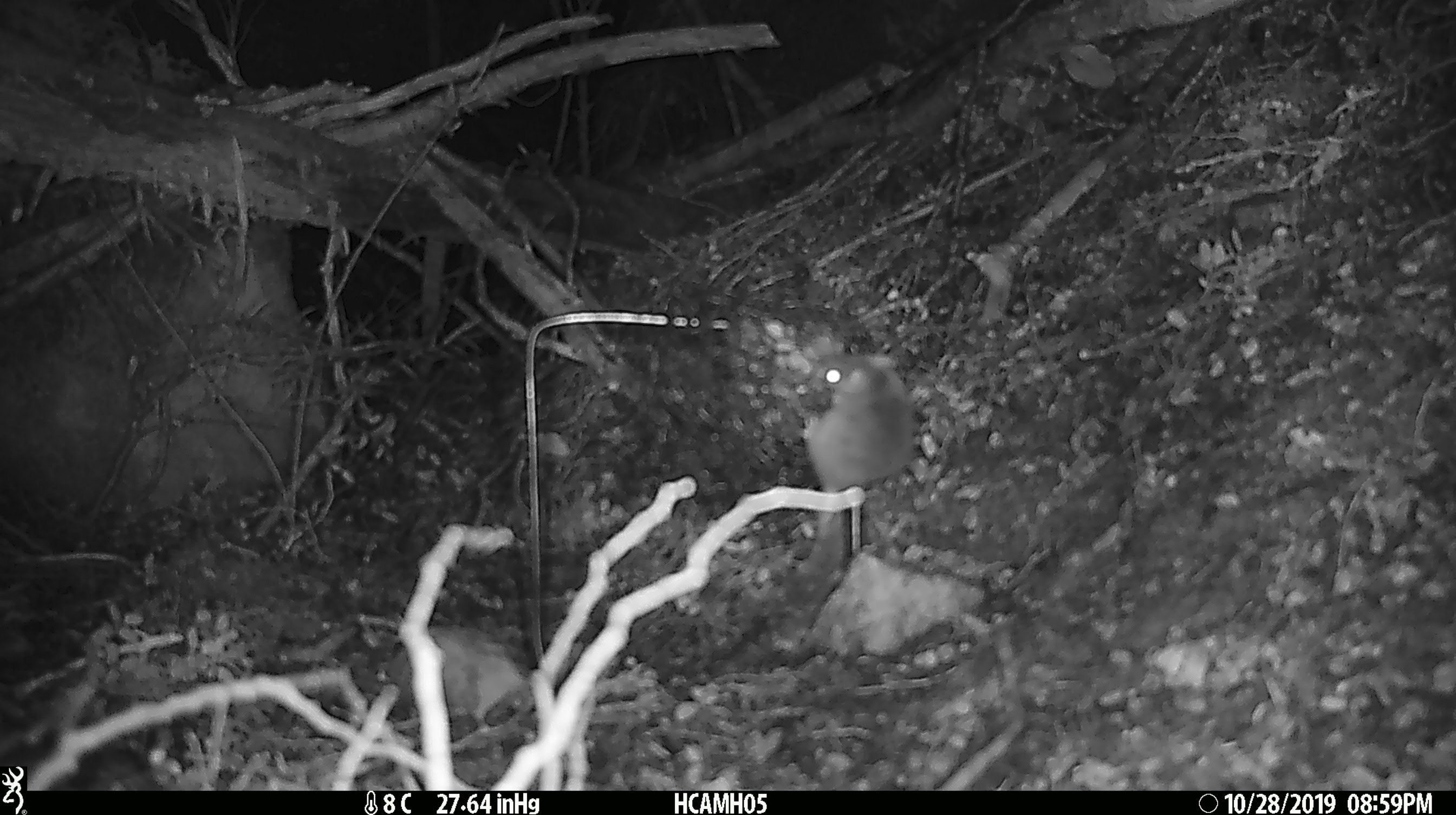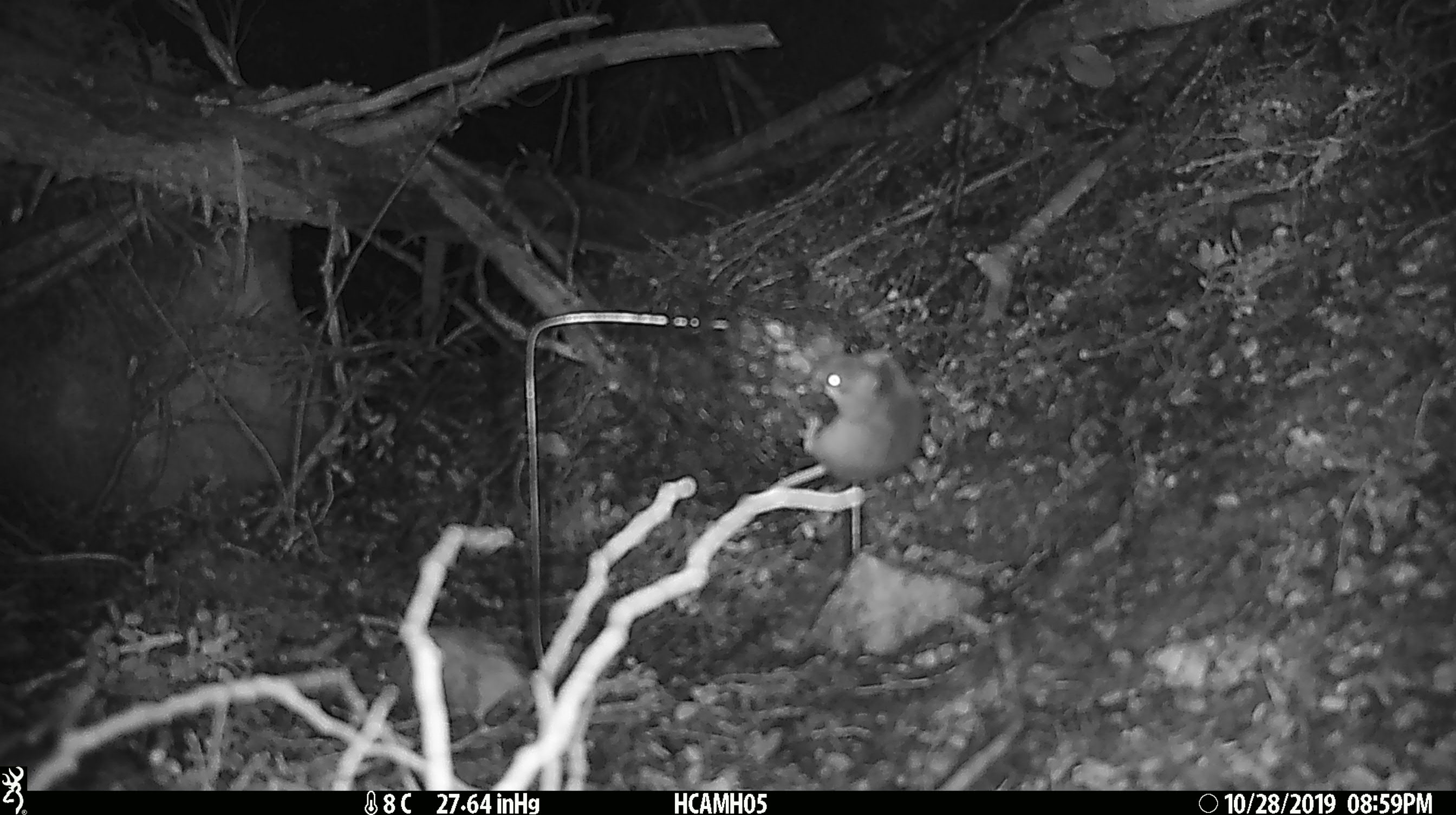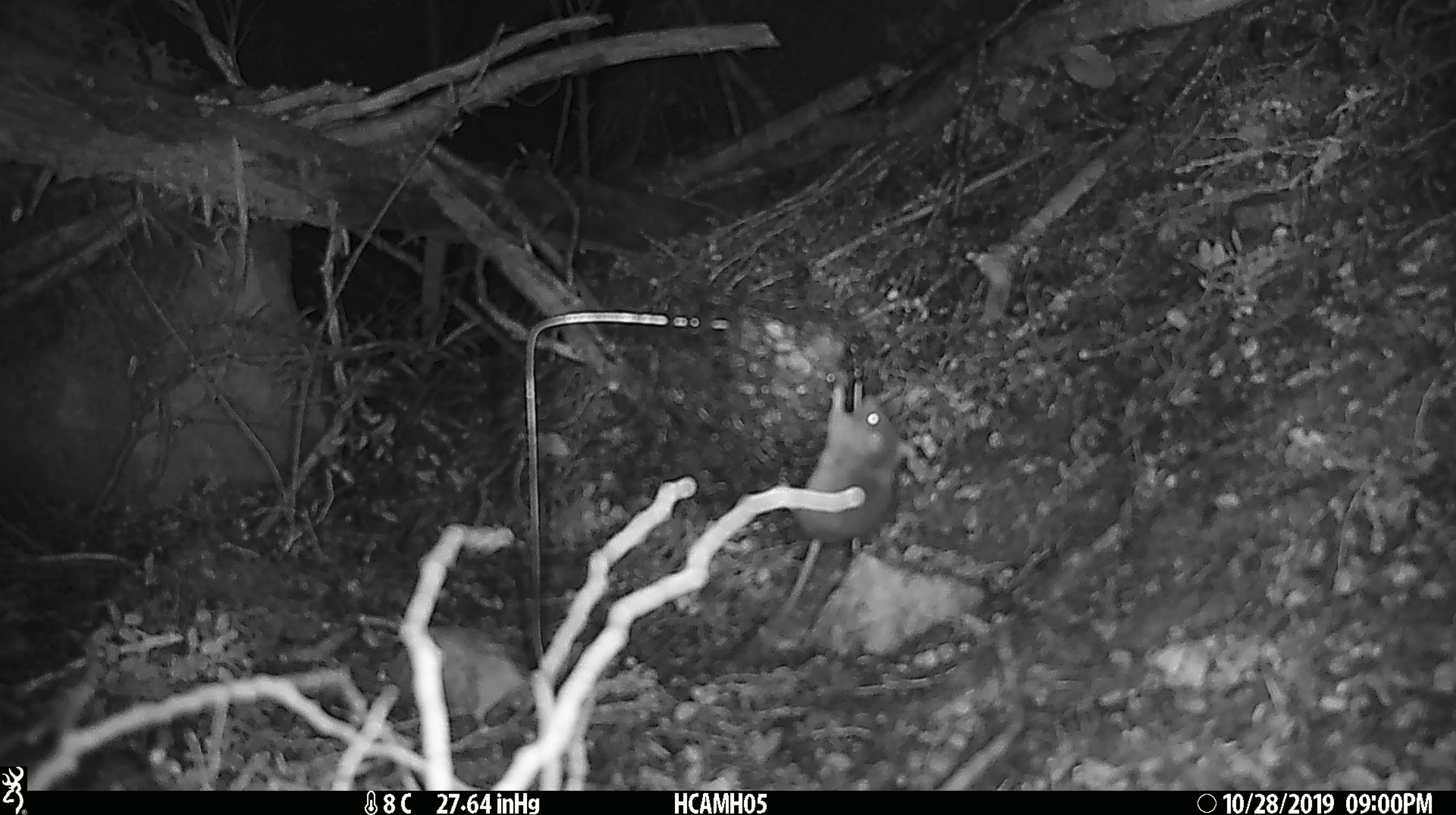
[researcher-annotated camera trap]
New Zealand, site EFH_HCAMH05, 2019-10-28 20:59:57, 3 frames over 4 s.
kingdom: Animalia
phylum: Chordata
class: Mammalia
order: Rodentia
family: Muridae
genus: Mus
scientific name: Mus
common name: mouse